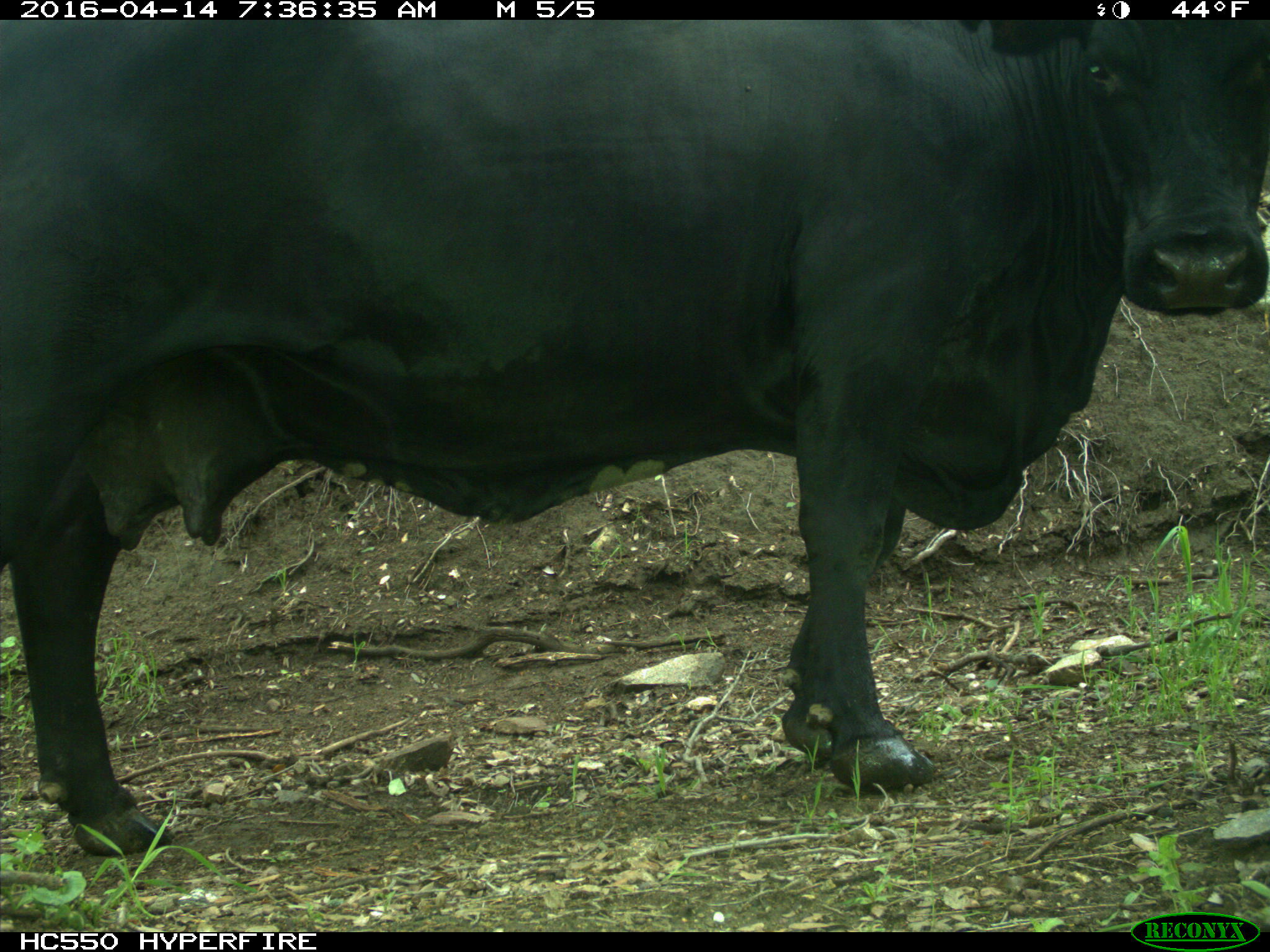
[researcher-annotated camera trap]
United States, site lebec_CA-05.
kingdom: Animalia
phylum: Chordata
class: Mammalia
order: Artiodactyla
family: Bovidae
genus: Bos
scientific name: Bos taurus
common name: domestic cow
Bos taurus (domestic cow).